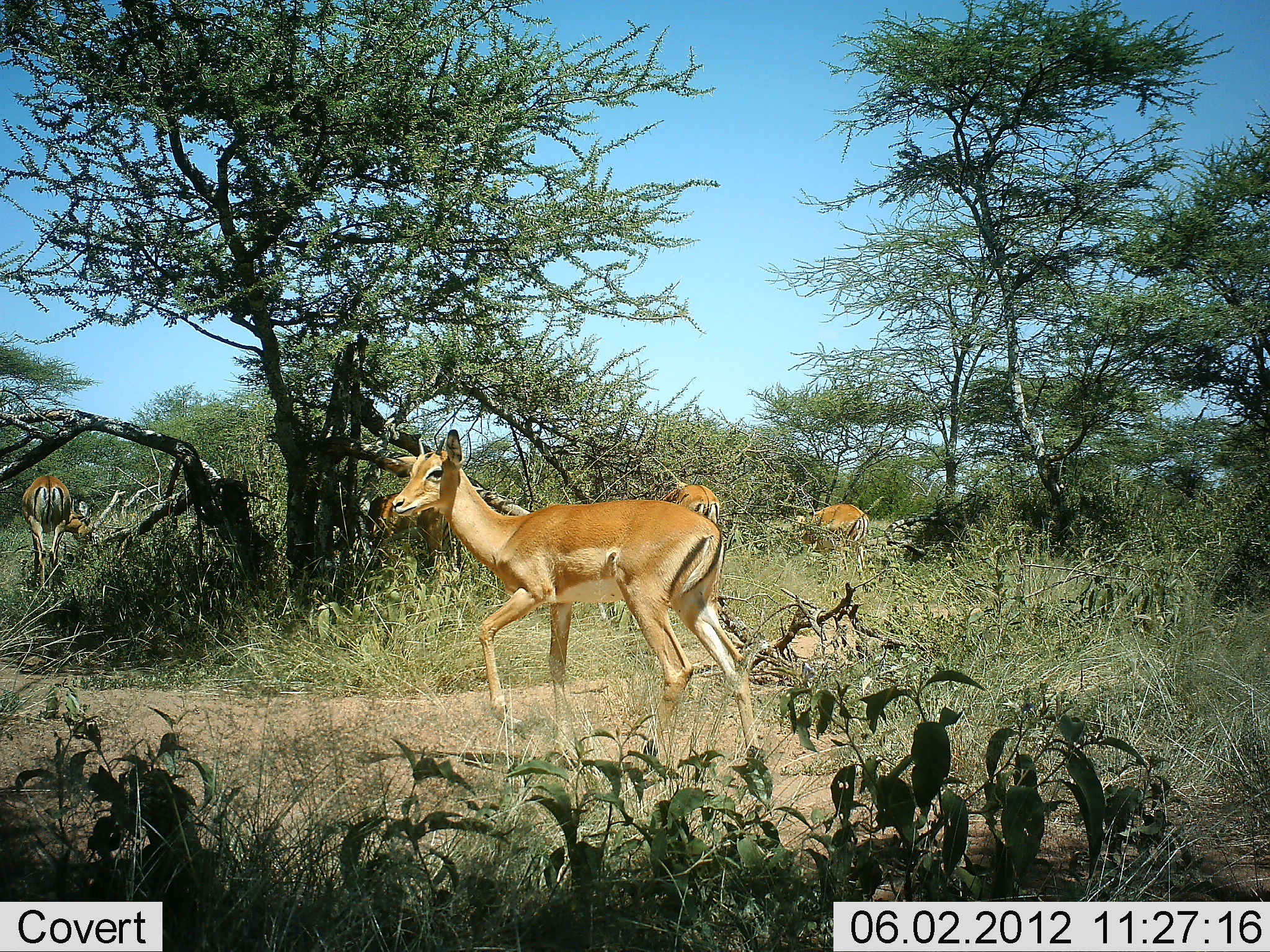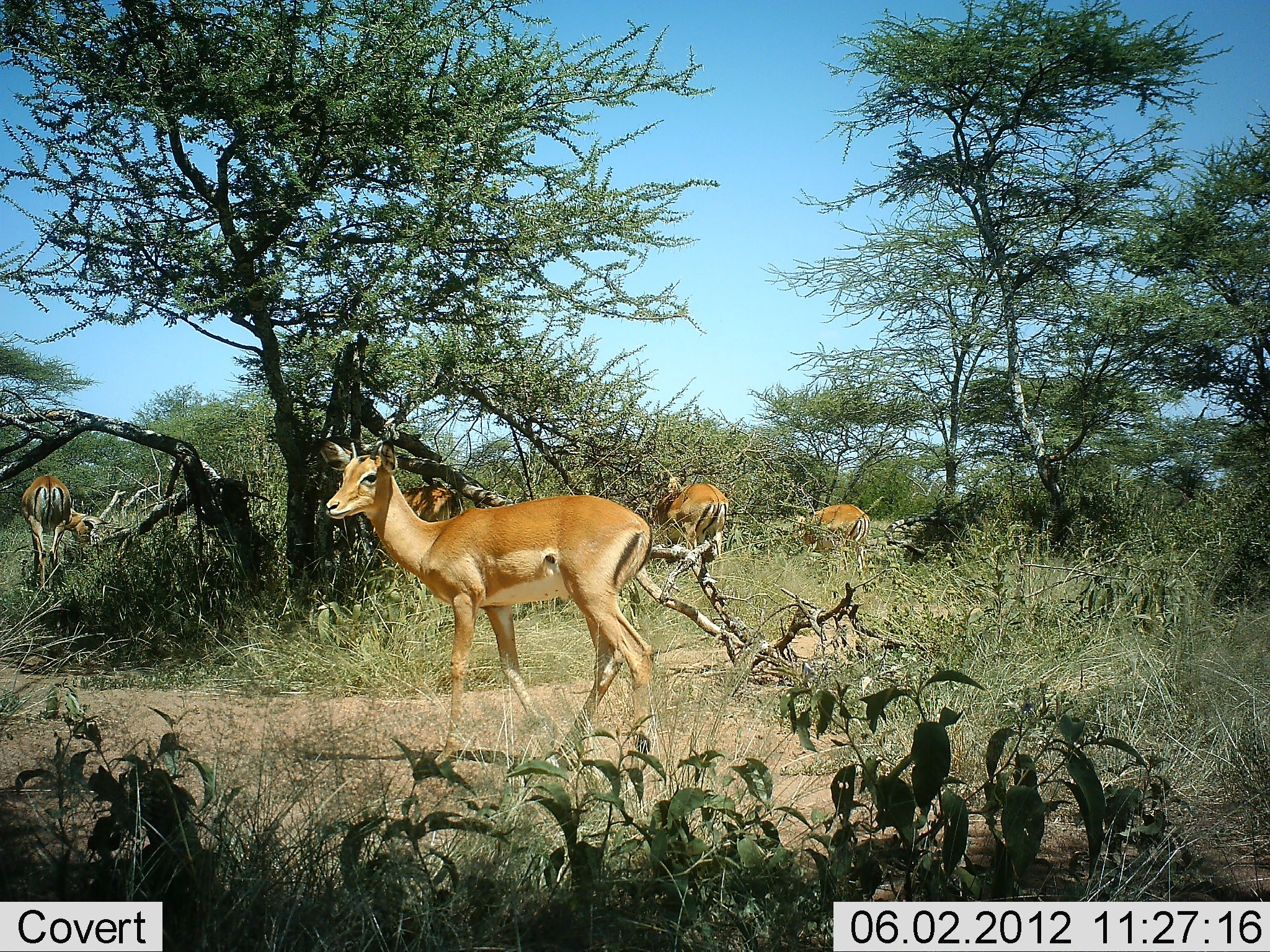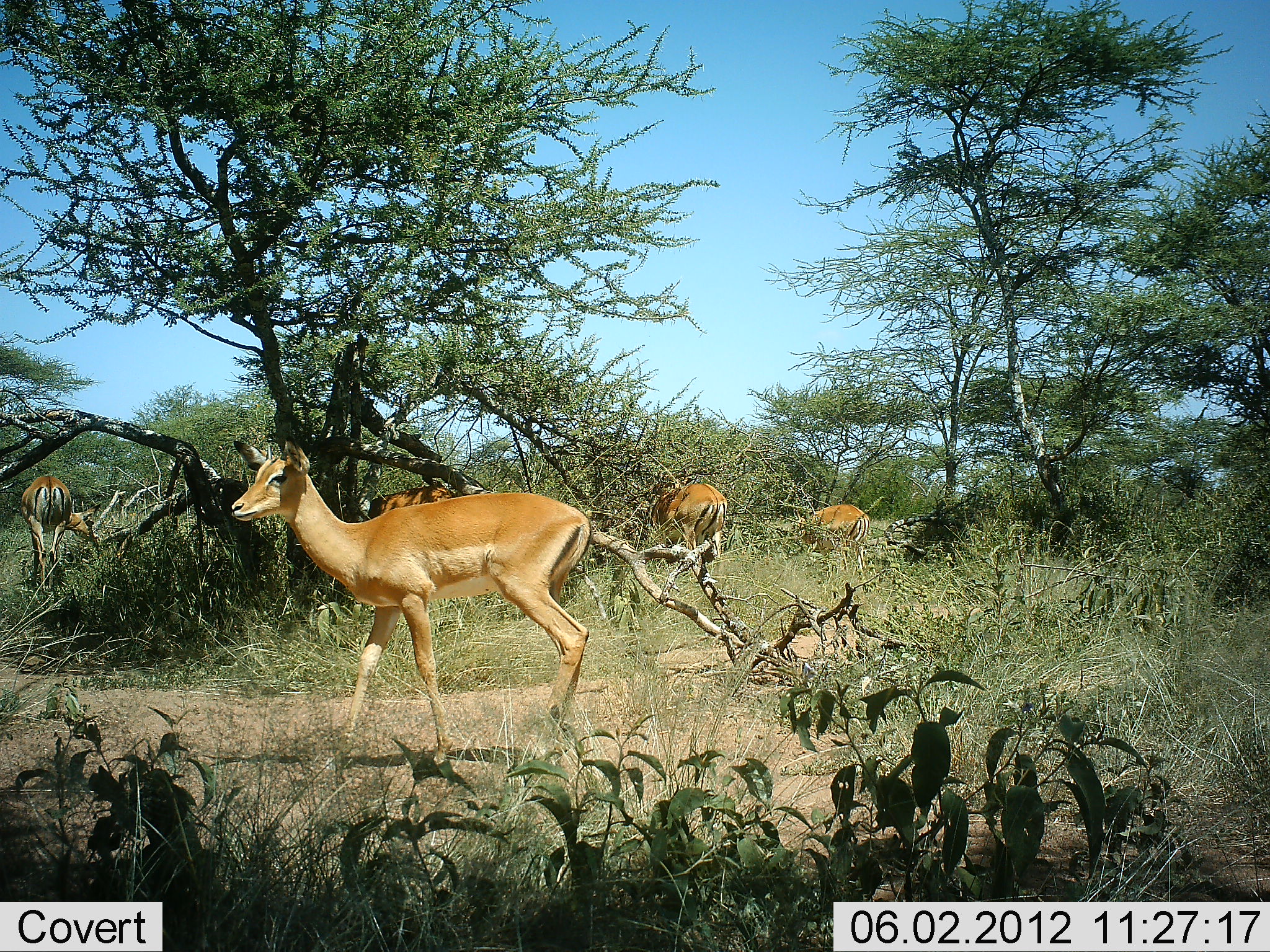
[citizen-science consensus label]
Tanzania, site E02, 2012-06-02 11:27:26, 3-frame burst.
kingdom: Animalia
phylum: Chordata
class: Mammalia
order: Artiodactyla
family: Bovidae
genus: Aepyceros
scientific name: Aepyceros melampus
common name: impala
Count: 5.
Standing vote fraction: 30%.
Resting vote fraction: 0%.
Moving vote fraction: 90%.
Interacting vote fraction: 10%.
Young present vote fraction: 0%.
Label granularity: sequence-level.